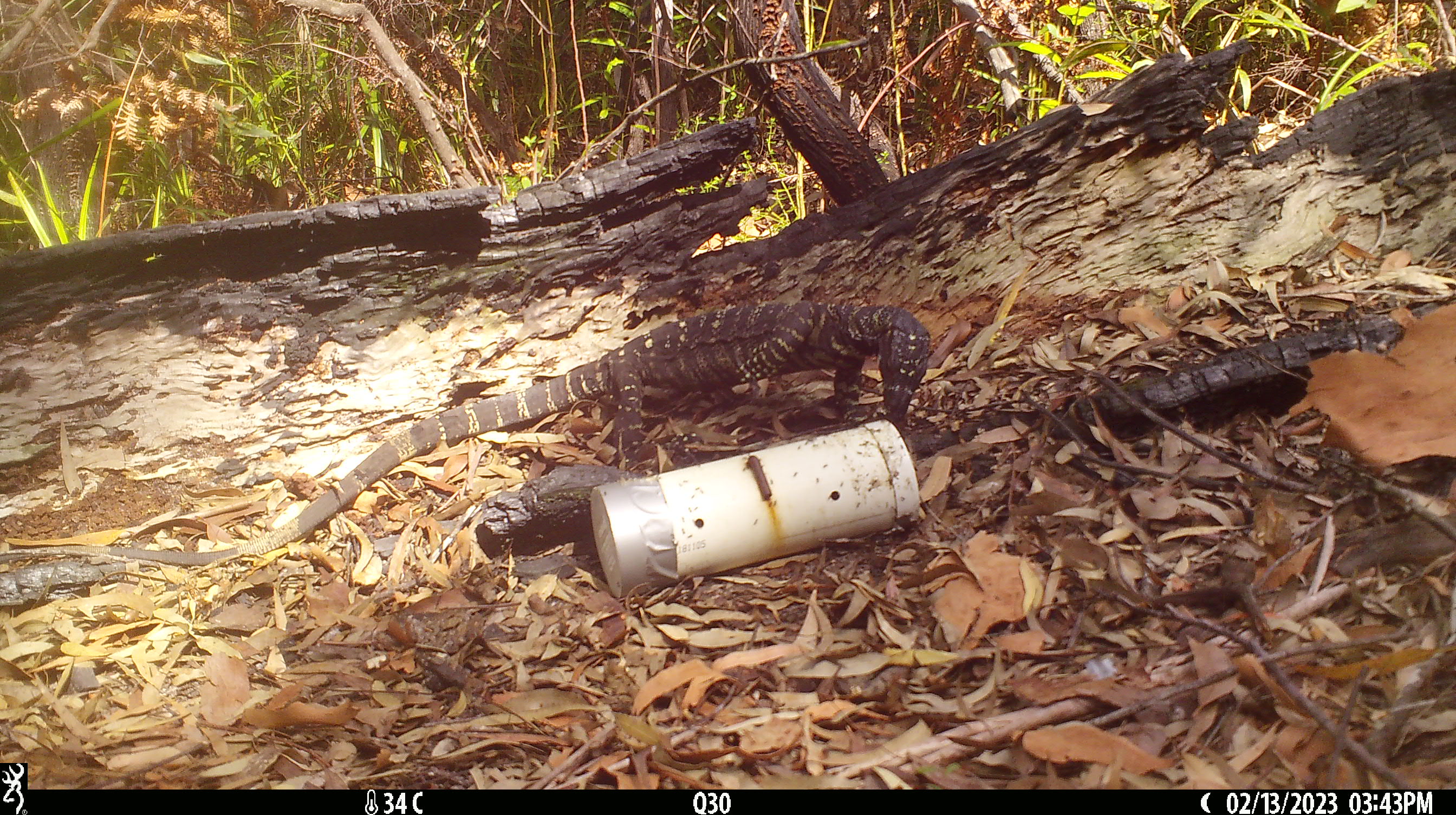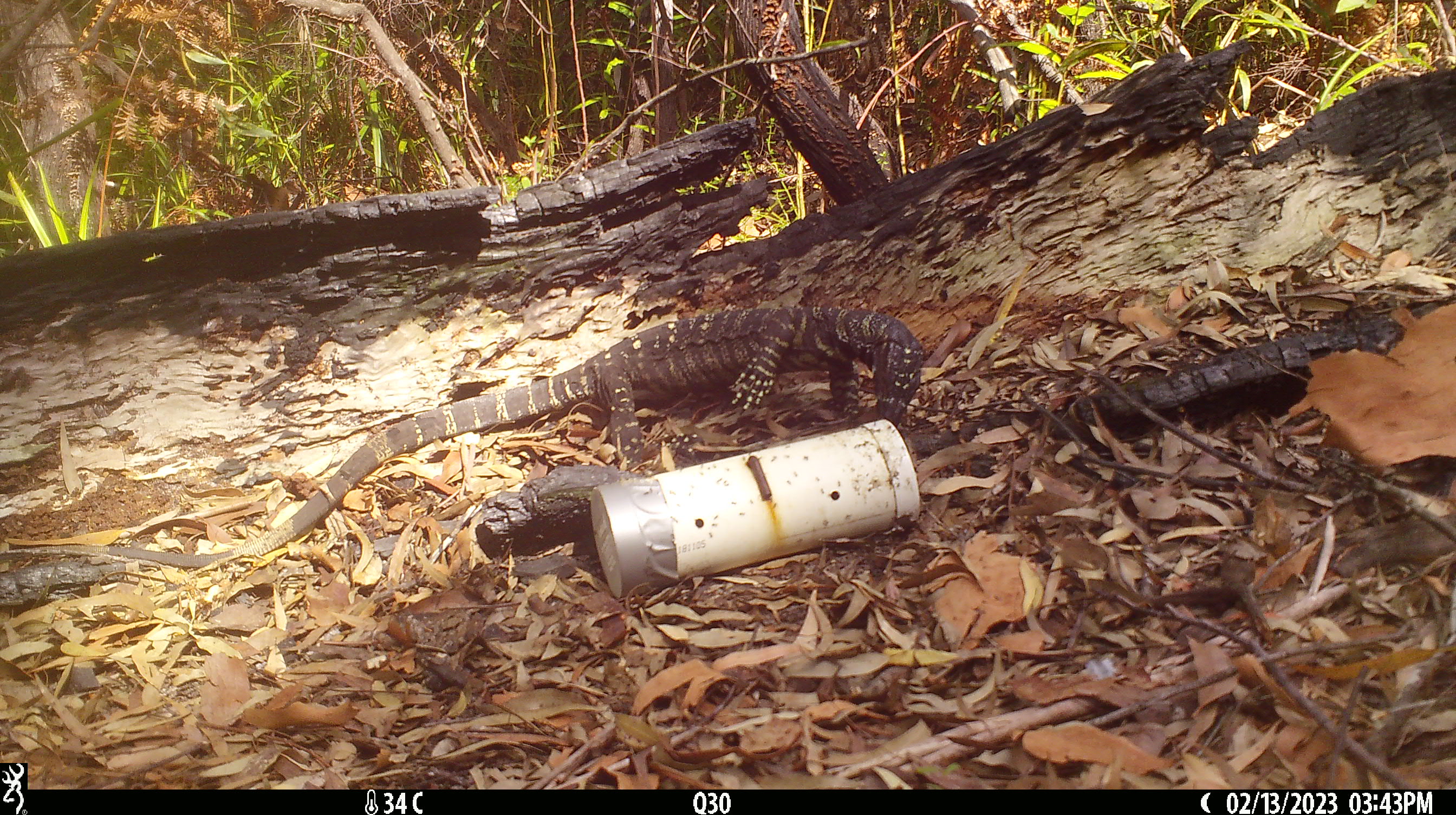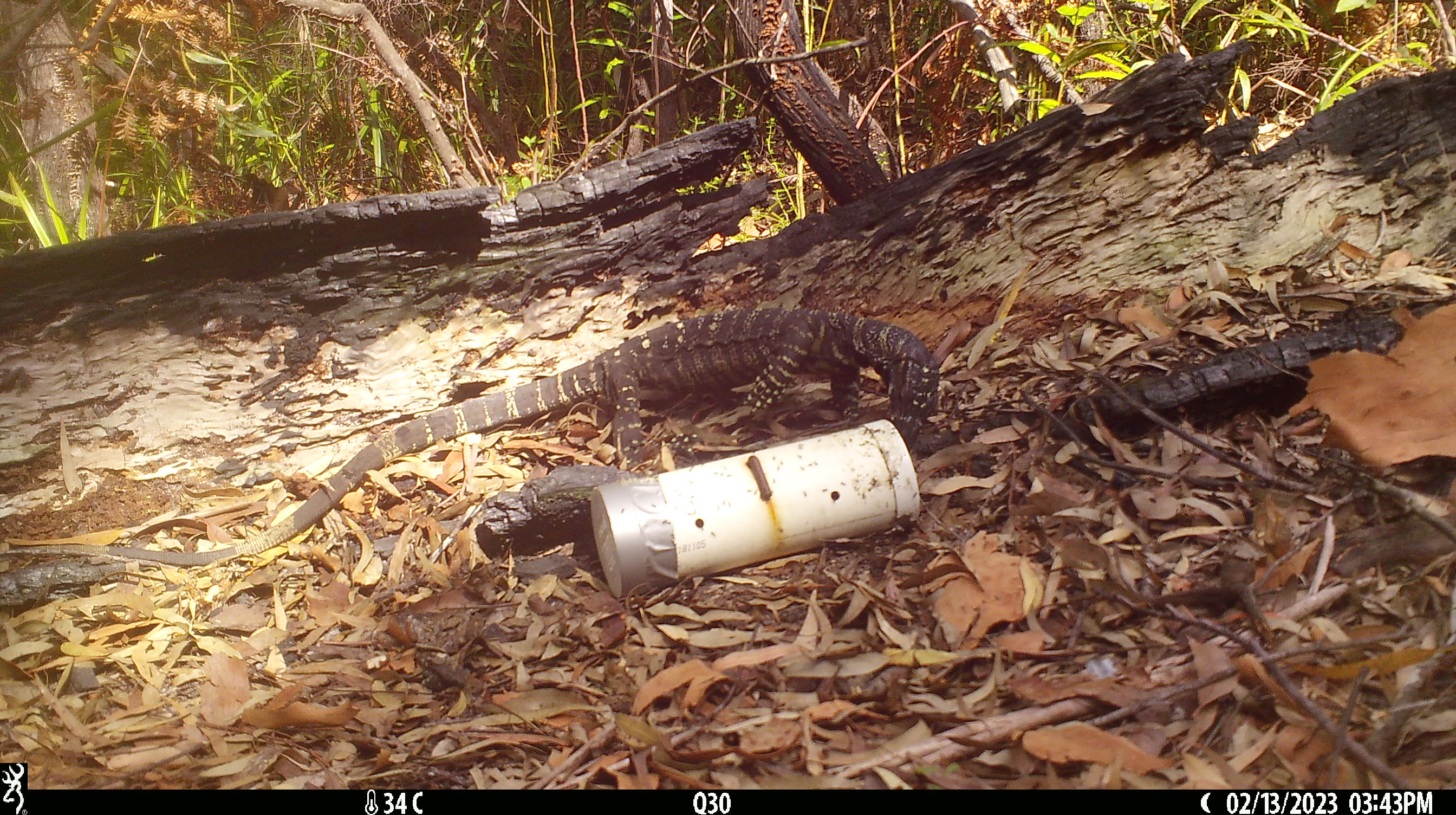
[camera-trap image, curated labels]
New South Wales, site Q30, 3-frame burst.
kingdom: Animalia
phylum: Chordata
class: Reptilia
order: Squamata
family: Varanidae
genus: Varanus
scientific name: Varanus varius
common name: lace monitor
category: goanna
Goanna (lace monitor) (Varanus varius).